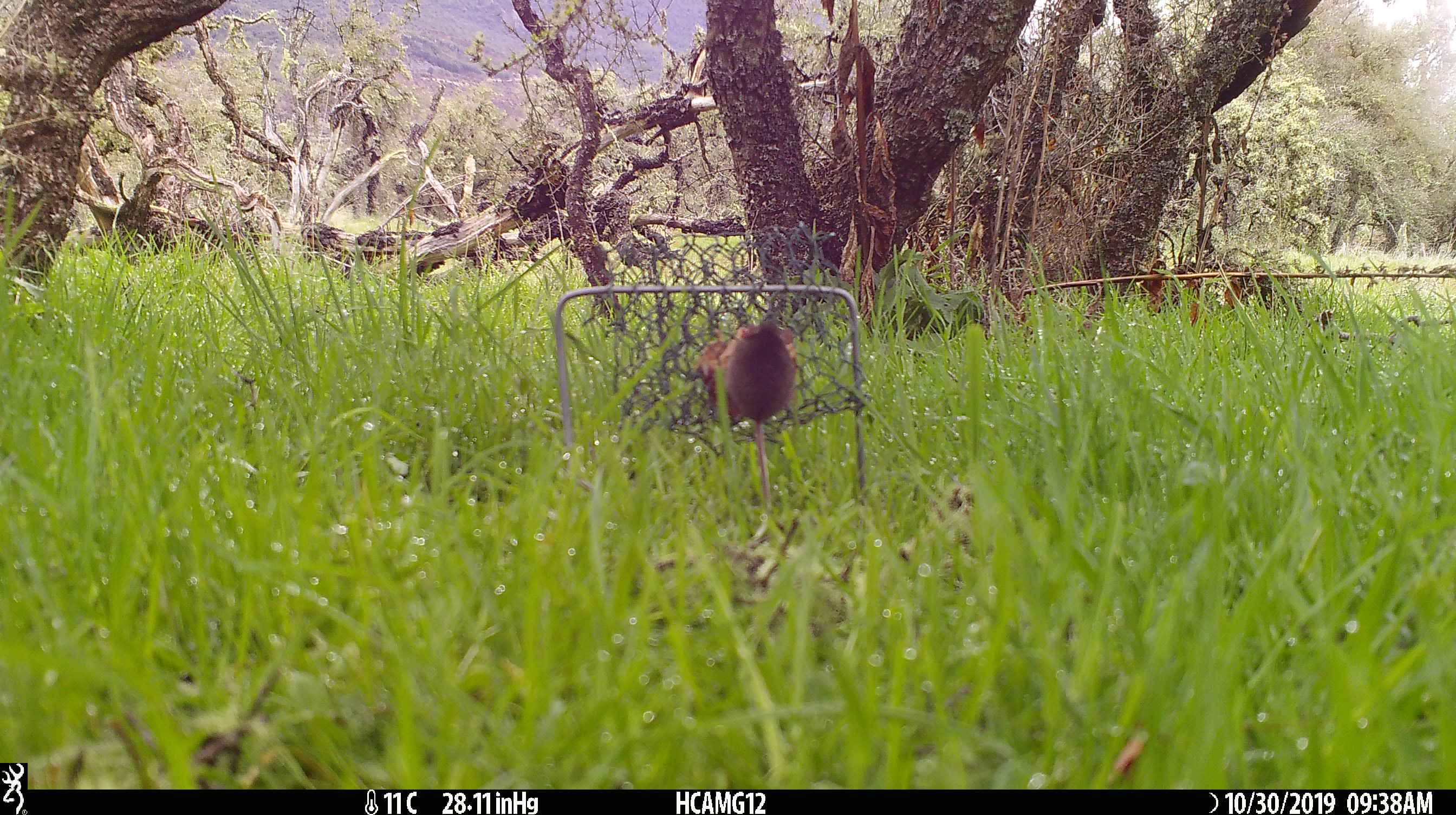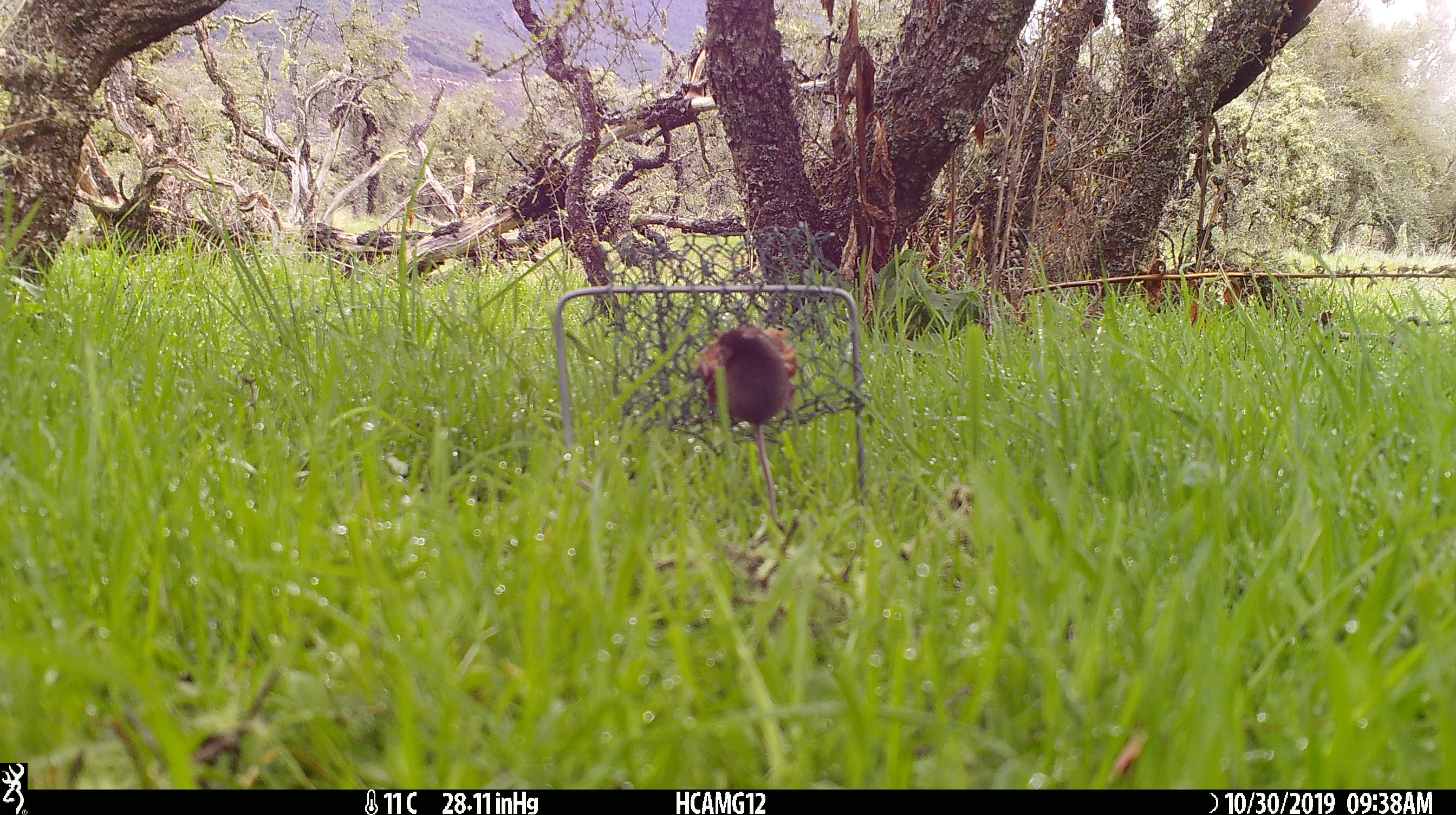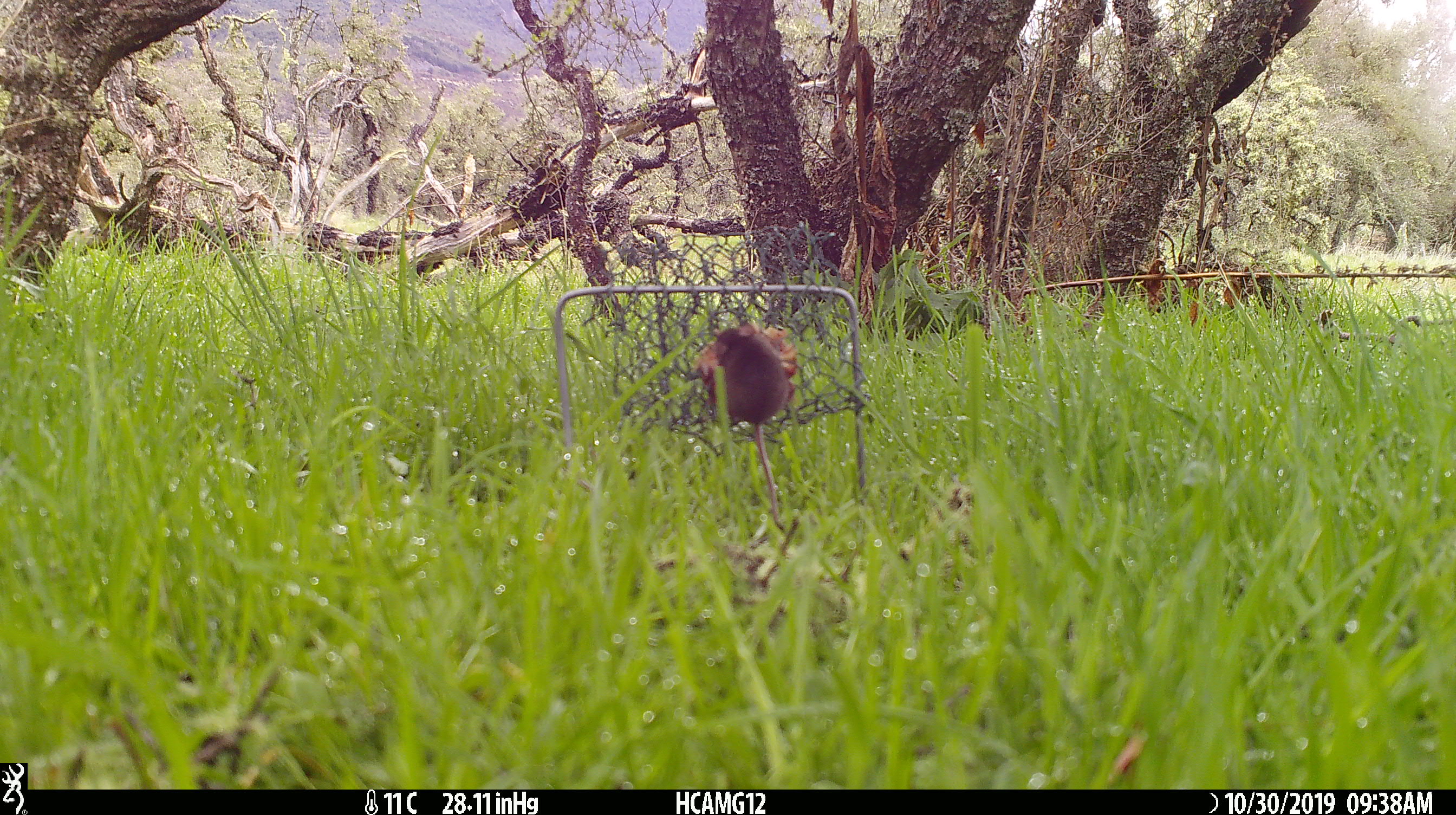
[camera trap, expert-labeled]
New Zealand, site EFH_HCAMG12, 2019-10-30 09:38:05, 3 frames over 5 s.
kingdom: Animalia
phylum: Chordata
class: Mammalia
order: Rodentia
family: Muridae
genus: Mus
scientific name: Mus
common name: mouse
Mouse (Mus).